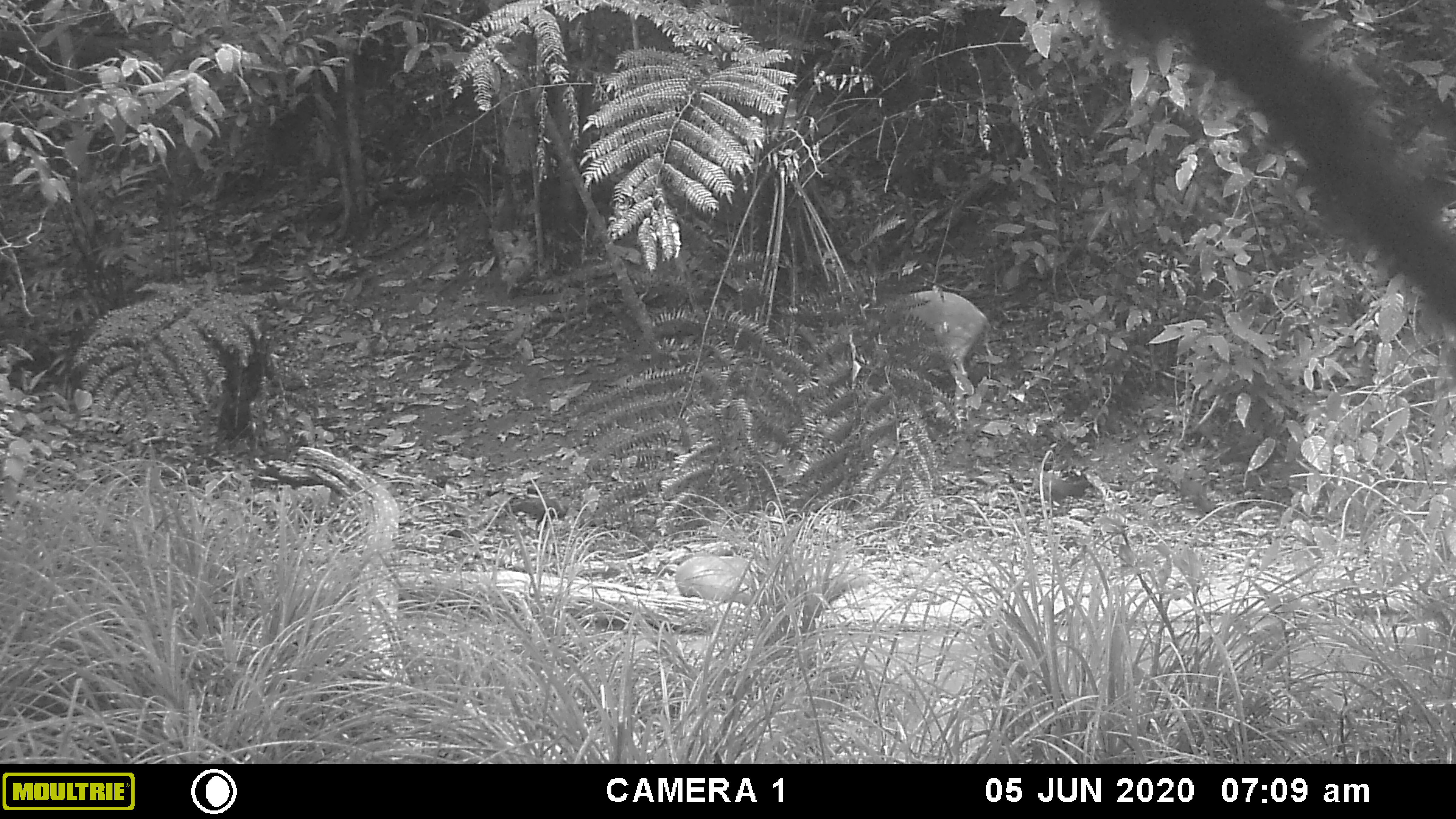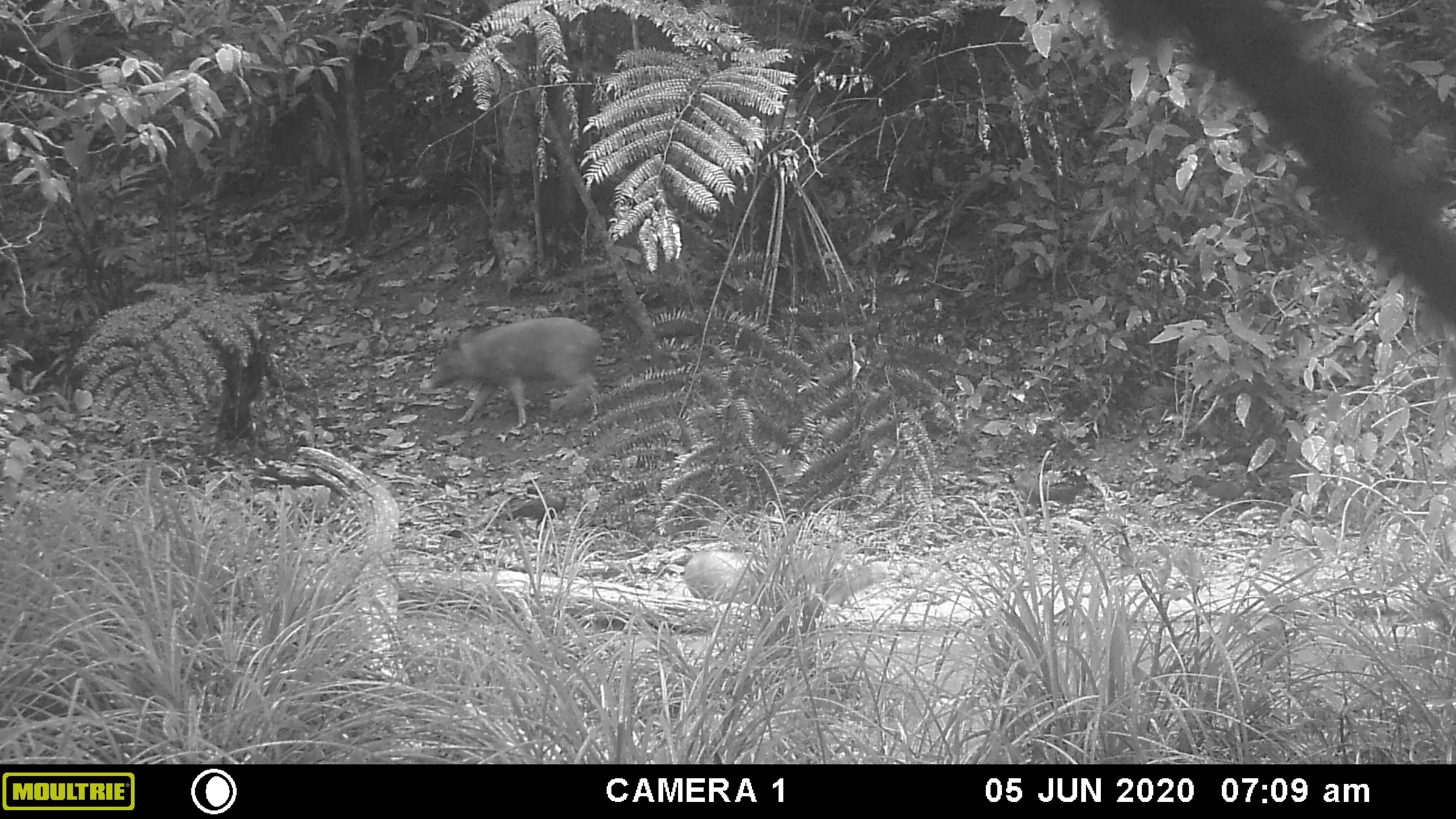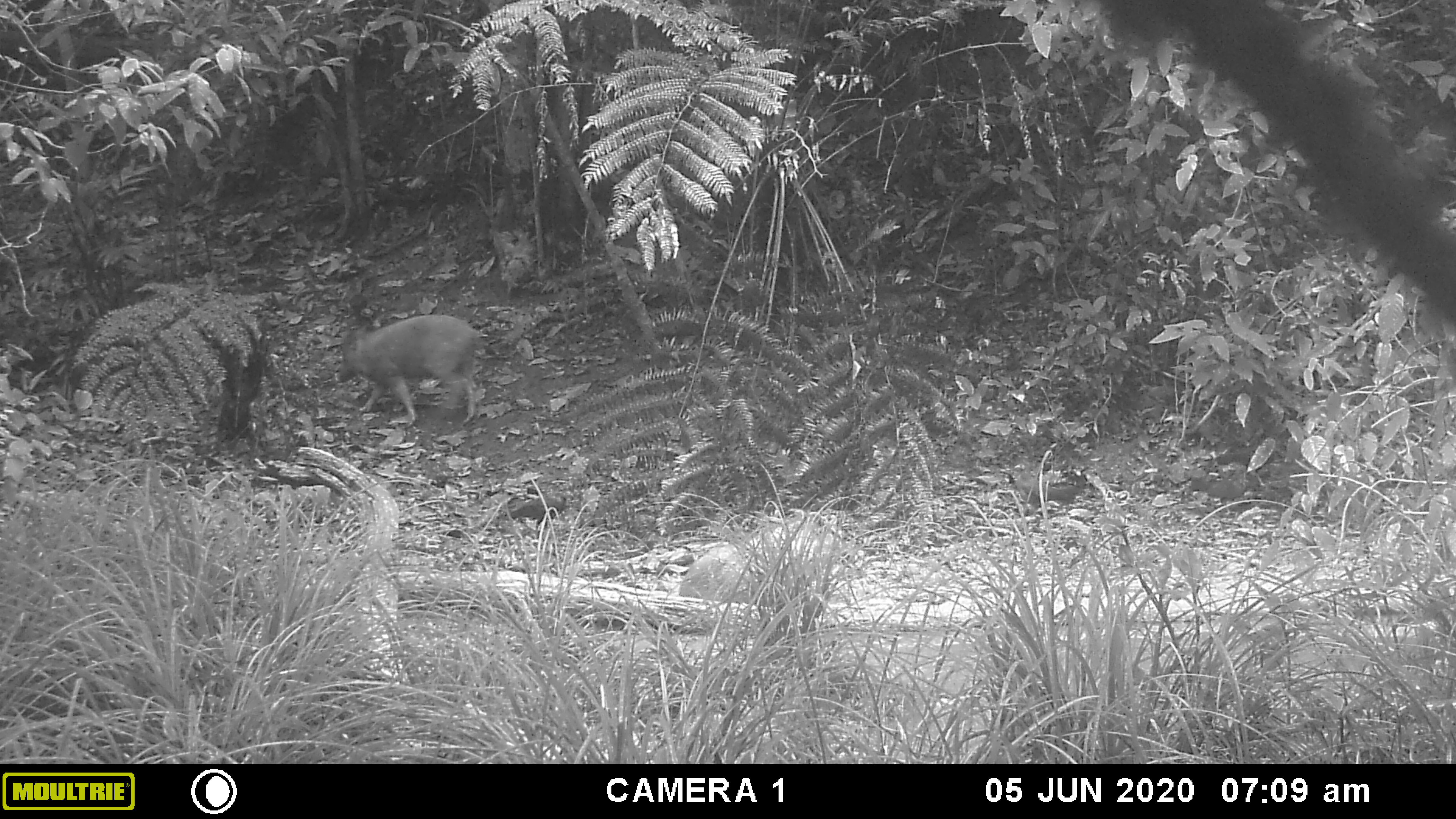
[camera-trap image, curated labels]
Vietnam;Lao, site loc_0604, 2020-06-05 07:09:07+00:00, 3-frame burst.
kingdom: Animalia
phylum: Chordata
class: Mammalia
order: Artiodactyla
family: Suidae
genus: Sus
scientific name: Sus scrofa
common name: eurasian wild pig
Eurasian wild pig (Sus scrofa). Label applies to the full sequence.